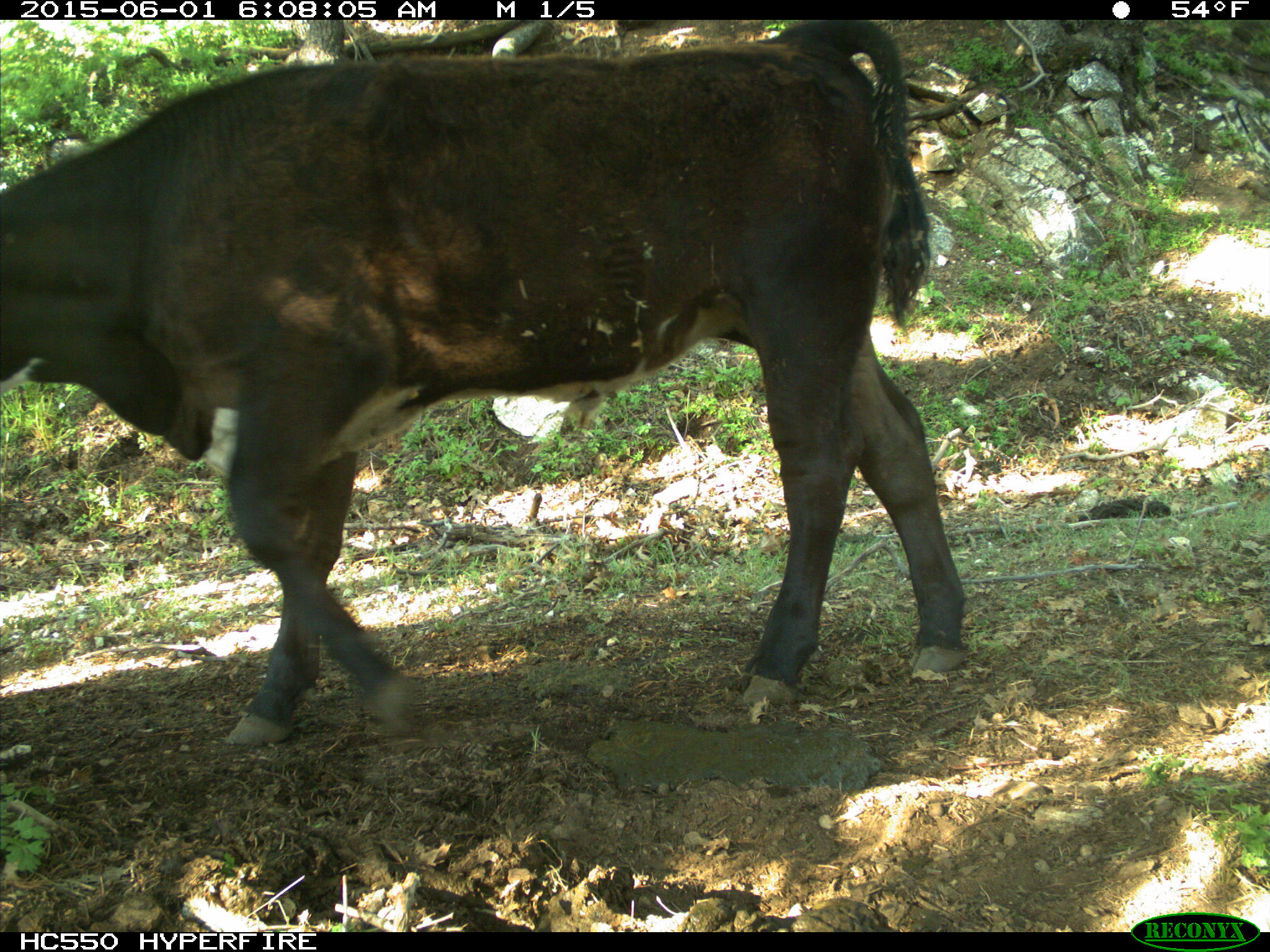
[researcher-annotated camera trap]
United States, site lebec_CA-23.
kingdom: Animalia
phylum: Chordata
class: Mammalia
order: Artiodactyla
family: Bovidae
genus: Bos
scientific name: Bos taurus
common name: domestic cow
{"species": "Bos taurus (domestic cow)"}